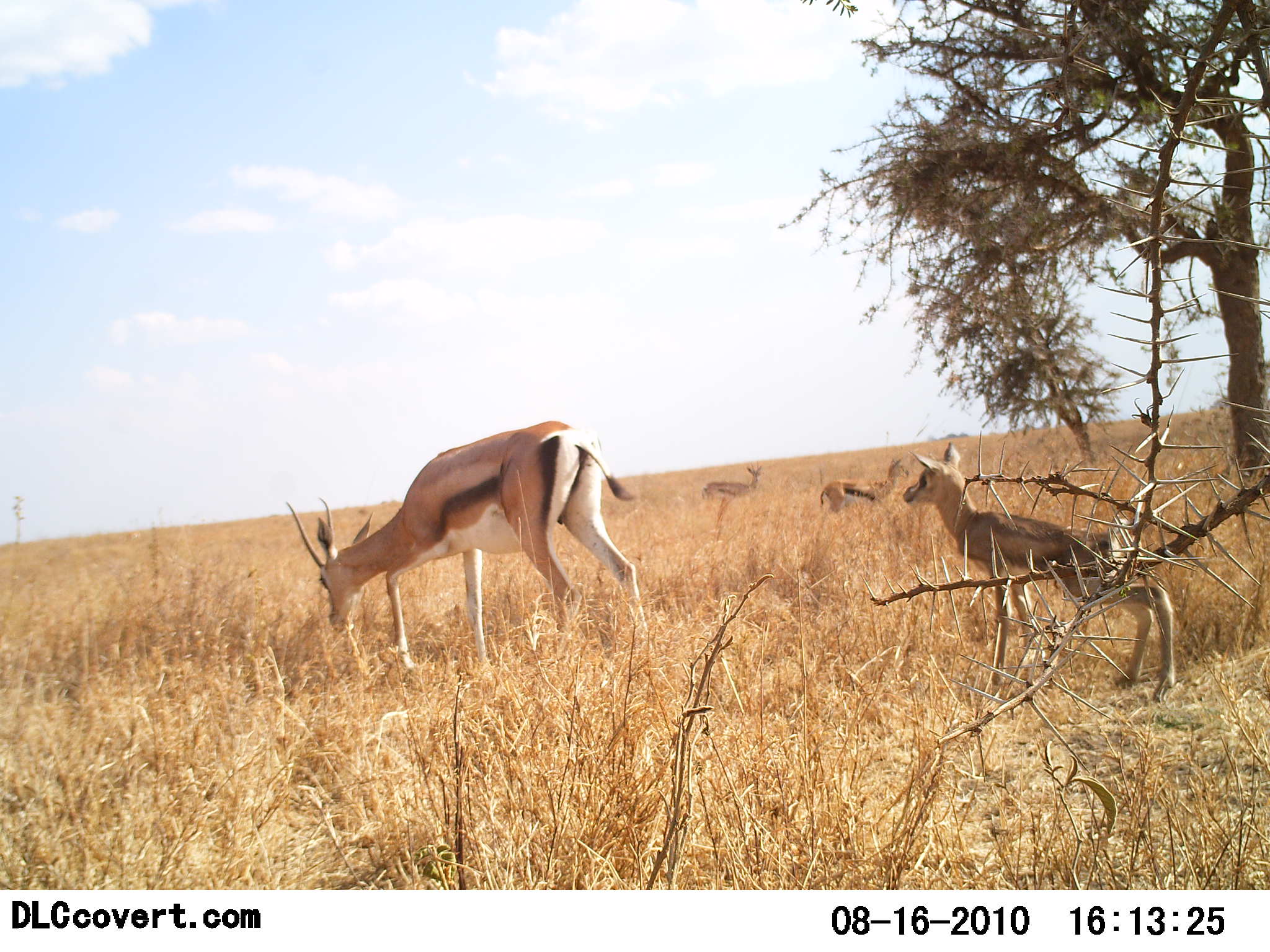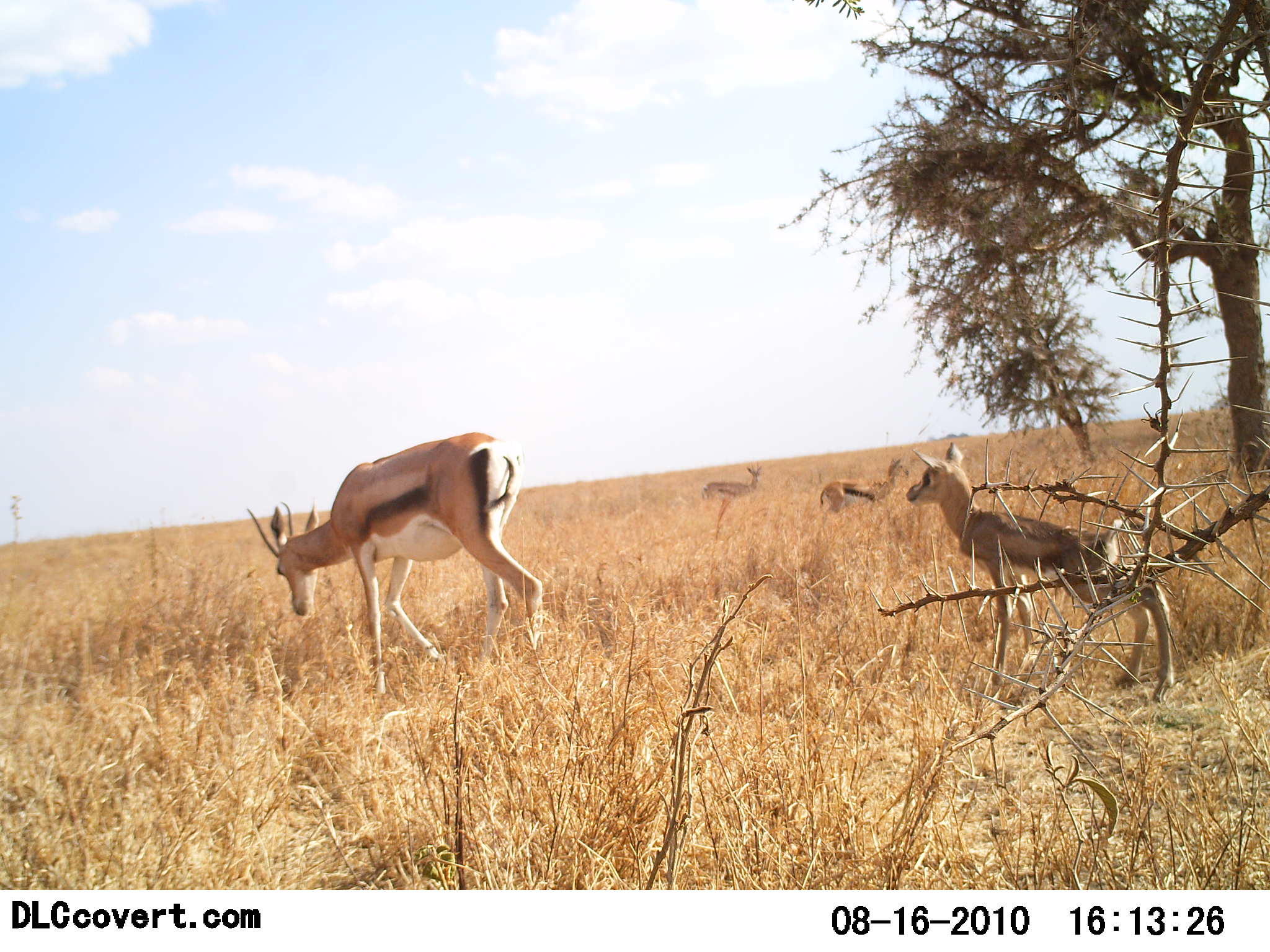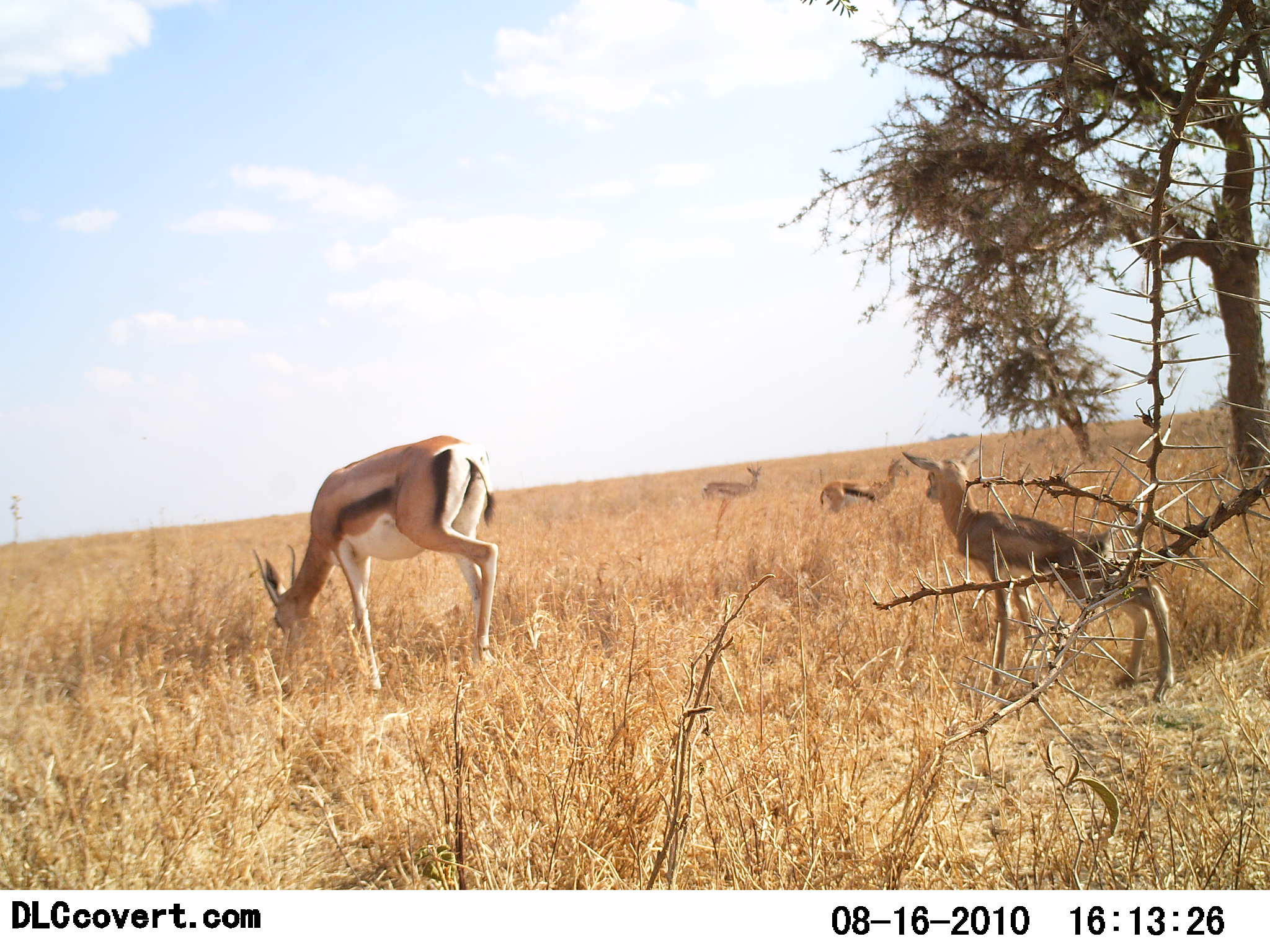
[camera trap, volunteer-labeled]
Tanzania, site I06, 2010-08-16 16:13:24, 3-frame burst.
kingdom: Animalia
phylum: Chordata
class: Mammalia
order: Artiodactyla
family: Bovidae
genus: Eudorcas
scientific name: Eudorcas thomsonii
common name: thomson's gazelle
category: gazellethomsons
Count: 4.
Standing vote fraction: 79%.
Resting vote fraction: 0%.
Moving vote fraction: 43%.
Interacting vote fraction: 0%.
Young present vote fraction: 86%.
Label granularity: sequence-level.